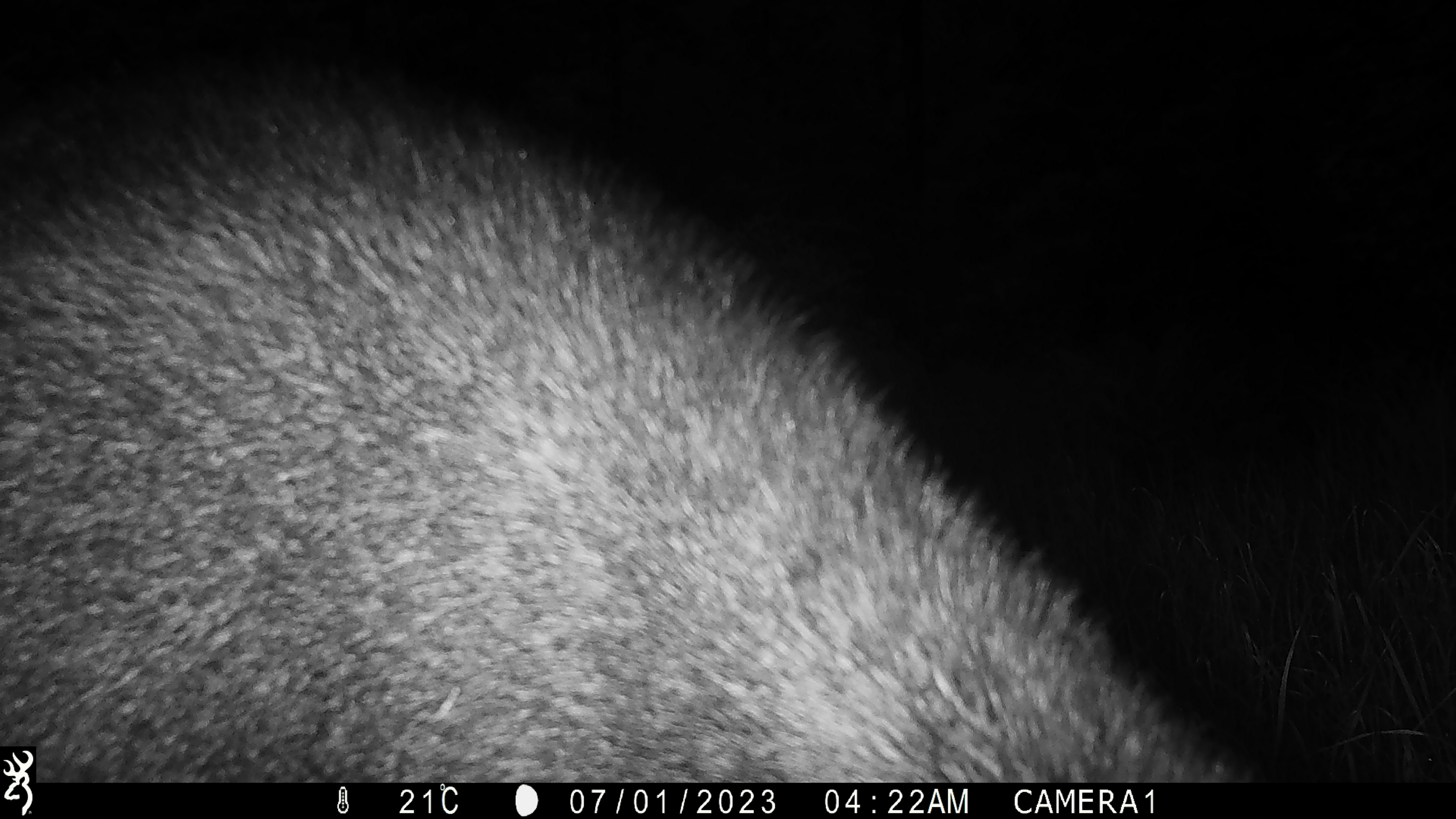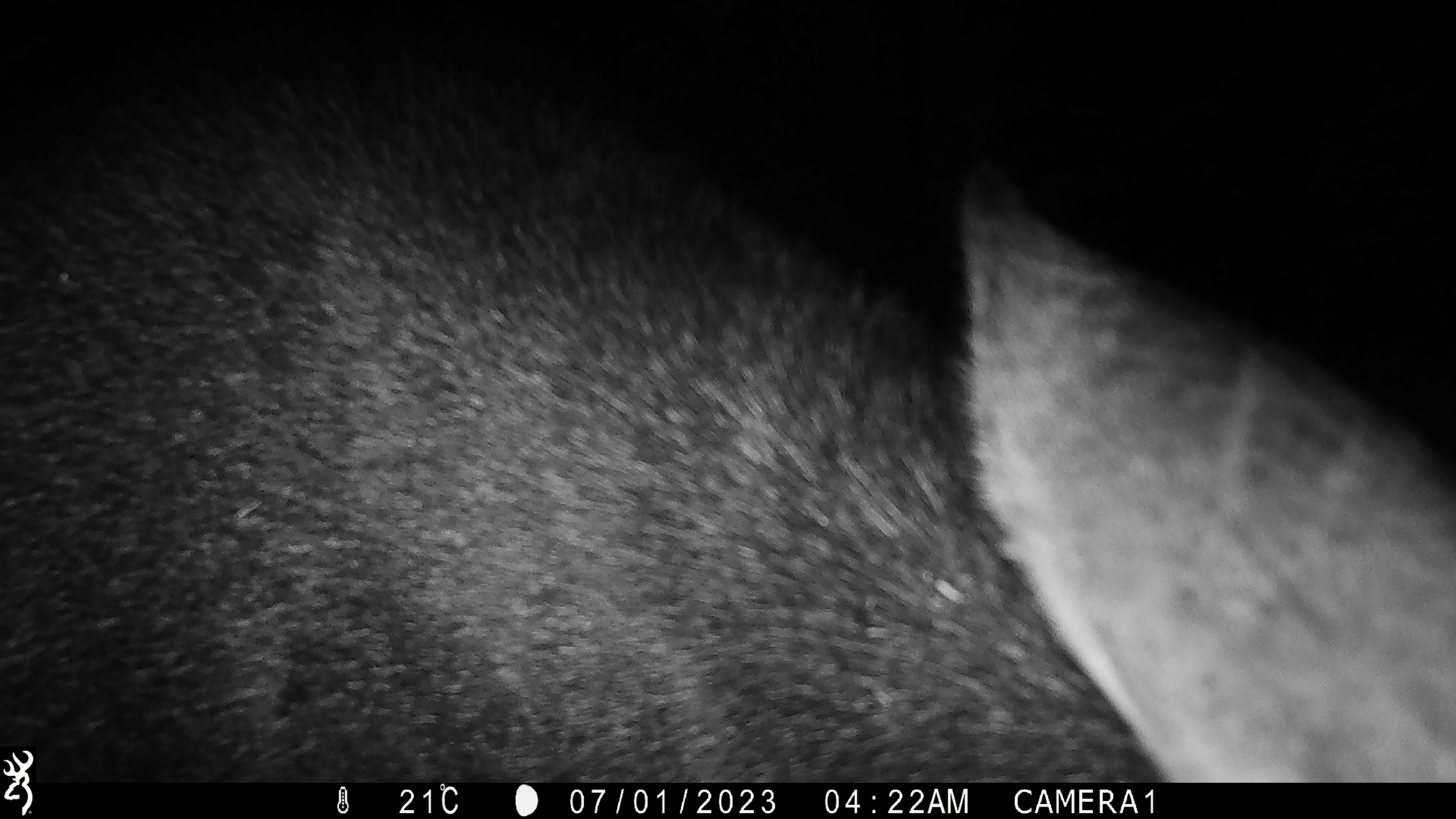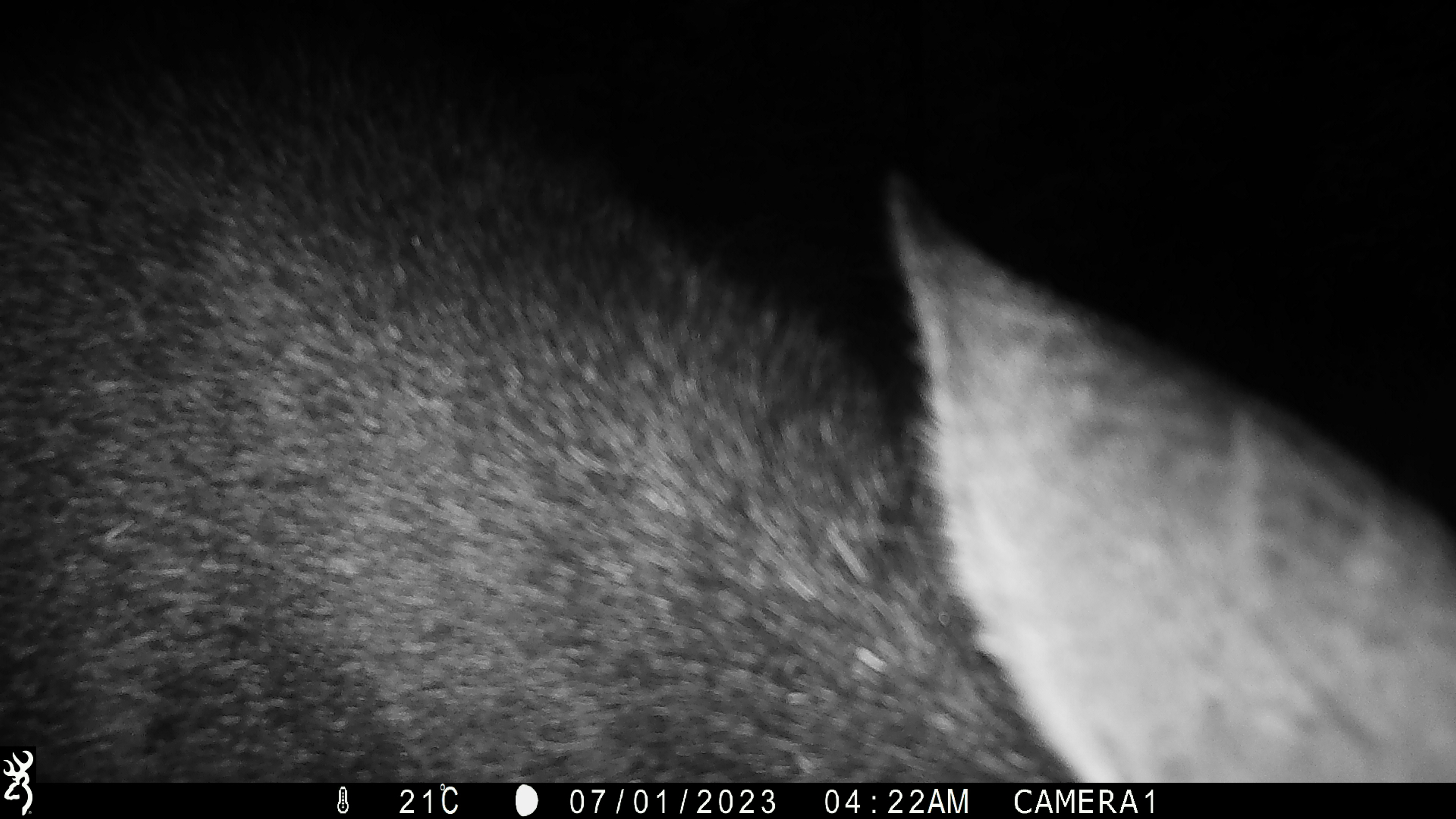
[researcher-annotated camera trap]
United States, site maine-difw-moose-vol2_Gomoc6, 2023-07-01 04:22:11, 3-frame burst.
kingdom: Animalia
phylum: Chordata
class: Mammalia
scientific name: Mammalia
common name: mammal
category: mammal sp.